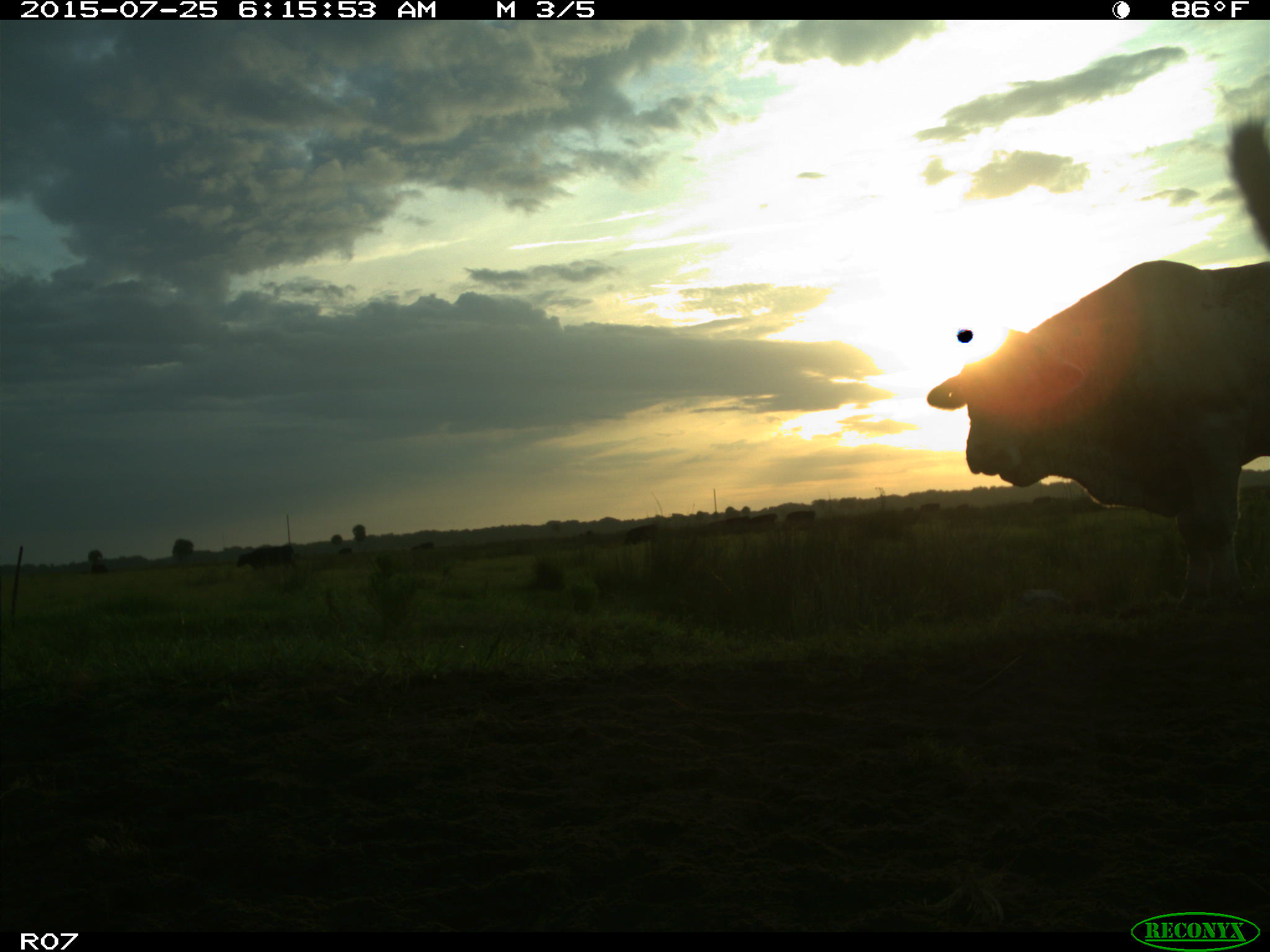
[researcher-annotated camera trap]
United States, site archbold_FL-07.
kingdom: Animalia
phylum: Chordata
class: Mammalia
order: Artiodactyla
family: Bovidae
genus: Bos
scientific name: Bos taurus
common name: domestic cow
Bos taurus (domestic cow).